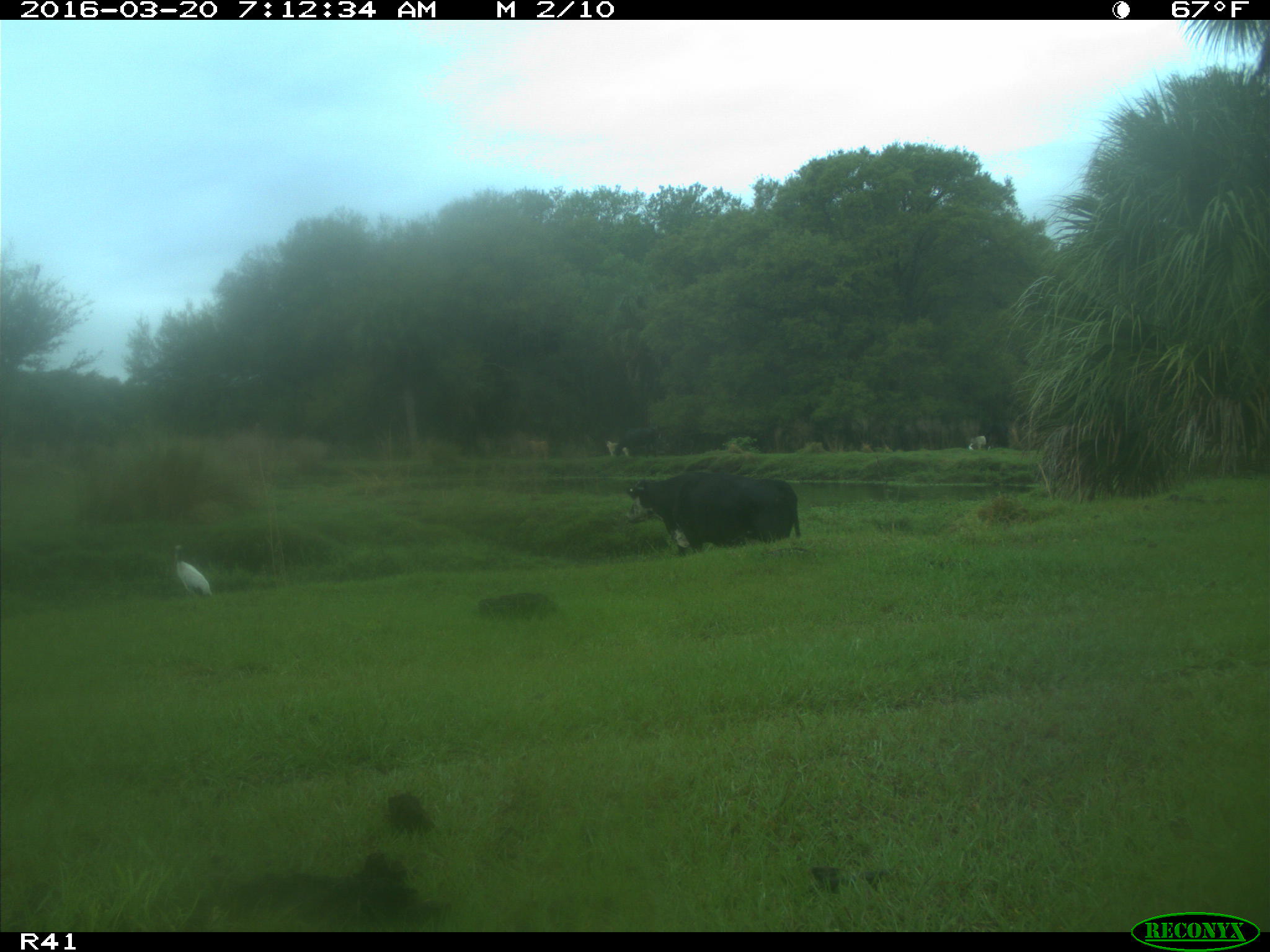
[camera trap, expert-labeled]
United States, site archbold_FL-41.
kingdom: Animalia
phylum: Chordata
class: Mammalia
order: Artiodactyla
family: Bovidae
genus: Bos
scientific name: Bos taurus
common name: domestic cow